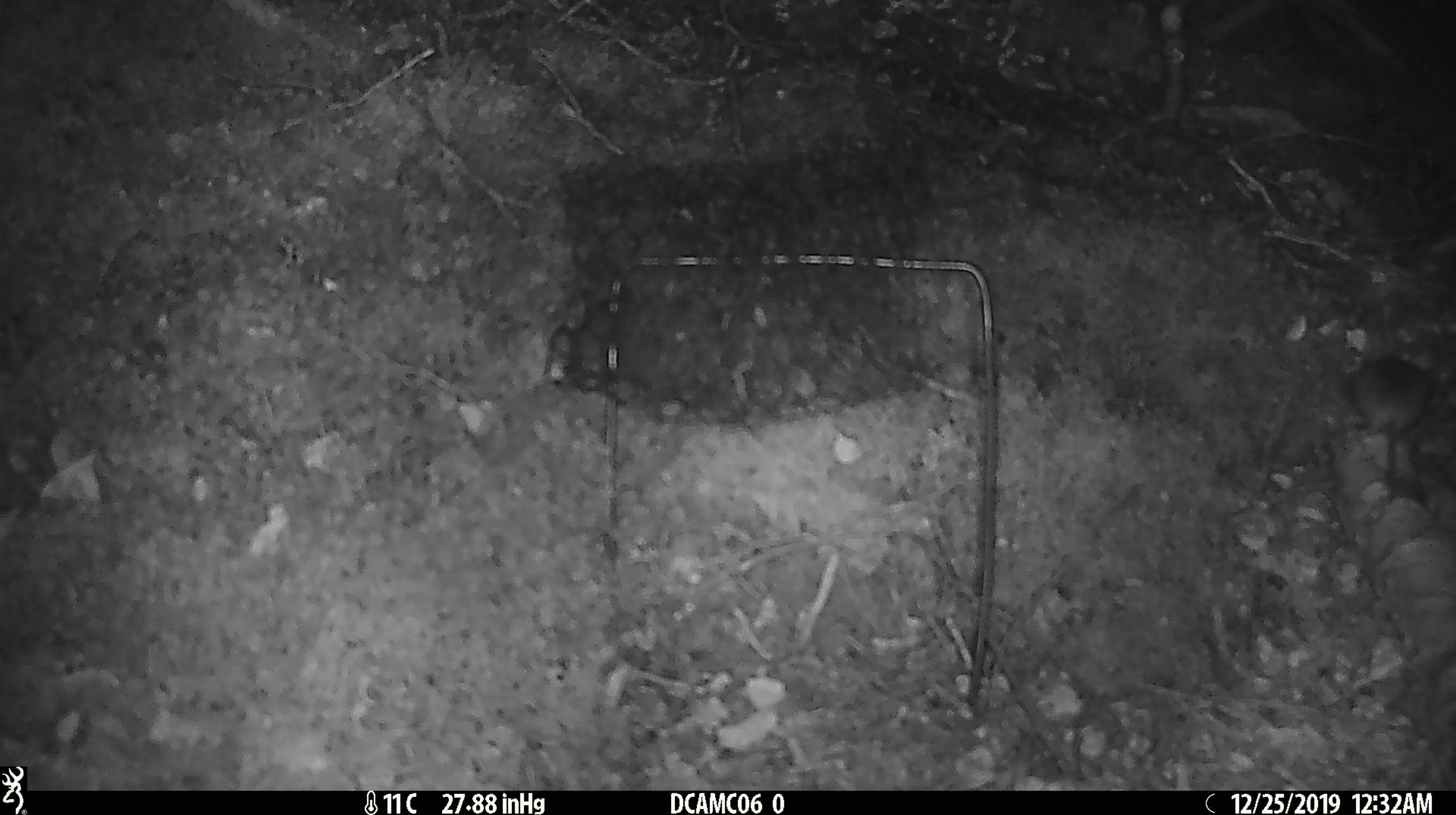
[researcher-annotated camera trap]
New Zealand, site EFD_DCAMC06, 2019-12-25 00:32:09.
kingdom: Animalia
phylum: Chordata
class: Mammalia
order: Rodentia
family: Muridae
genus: Mus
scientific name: Mus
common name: mouse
Mouse (Mus).